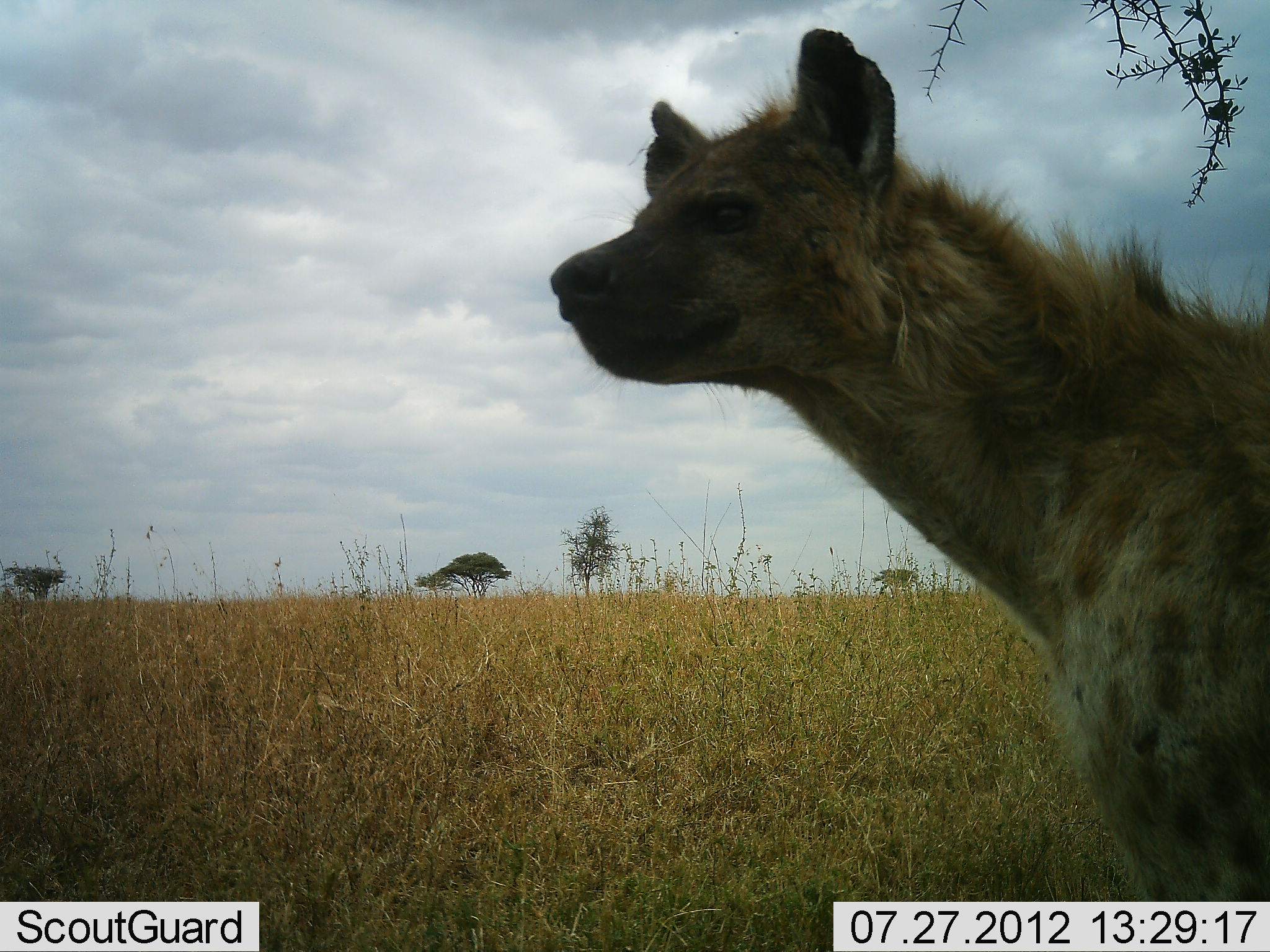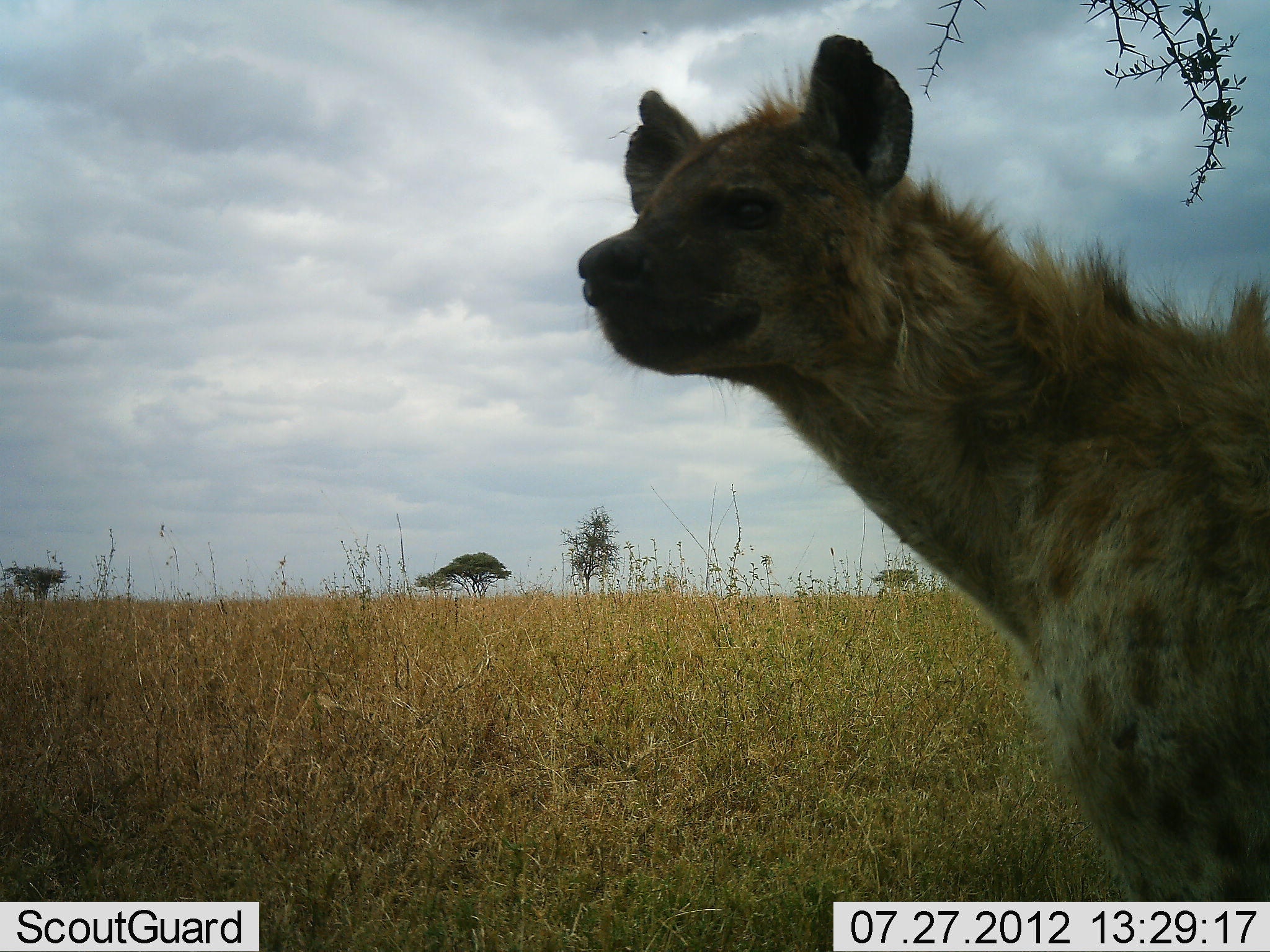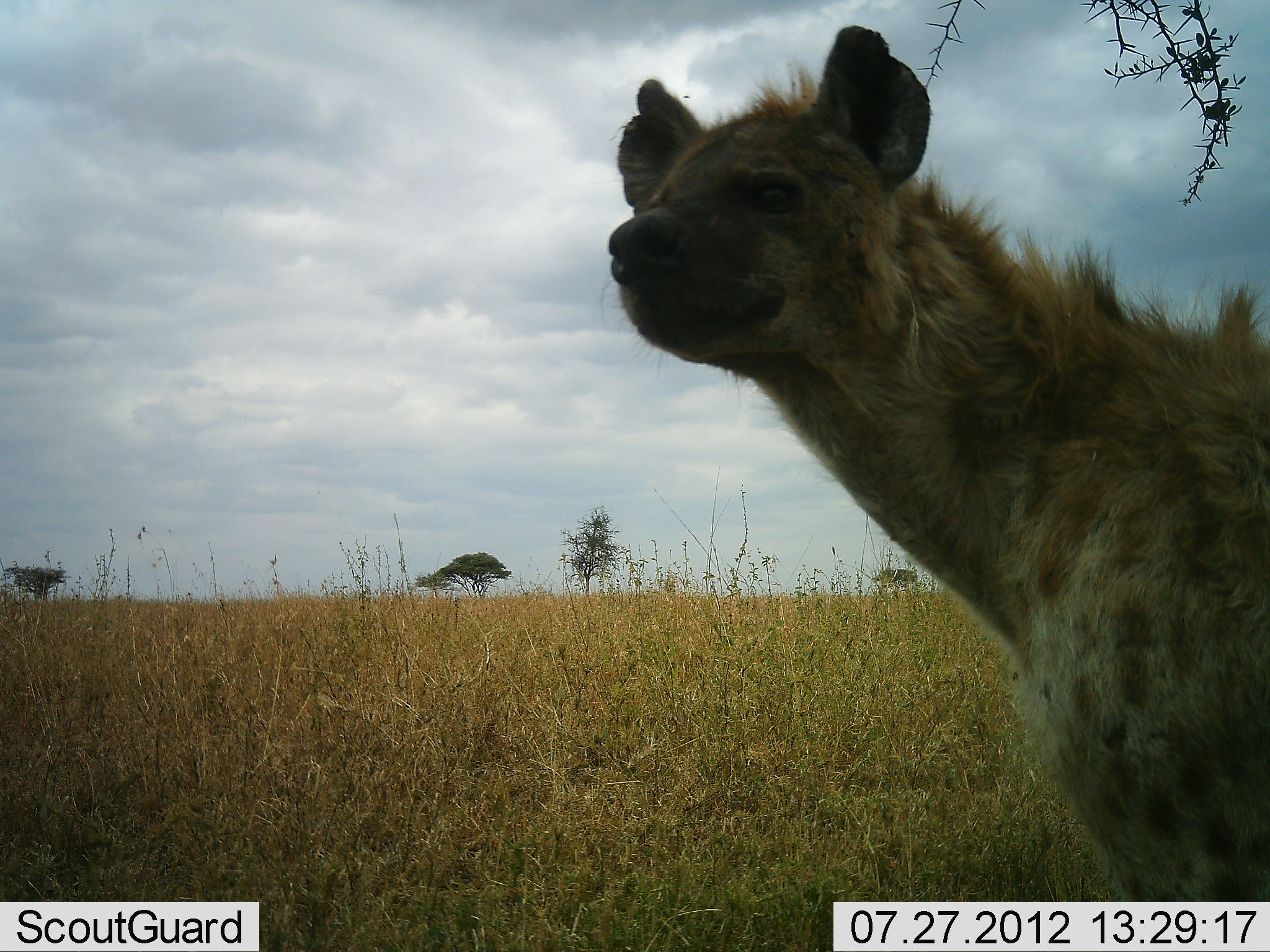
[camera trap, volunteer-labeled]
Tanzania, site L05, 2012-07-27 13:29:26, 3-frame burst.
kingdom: Animalia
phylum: Chordata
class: Mammalia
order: Carnivora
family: Hyaenidae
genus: Crocuta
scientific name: Crocuta crocuta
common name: spotted hyena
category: hyenaspotted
Hyenaspotted (spotted hyena) (Crocuta crocuta), count 1. Behavior (volunteer vote fractions): standing 100%, resting 0%, moving 0%, interacting 10%. Young present (vote fraction): 0%. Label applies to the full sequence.